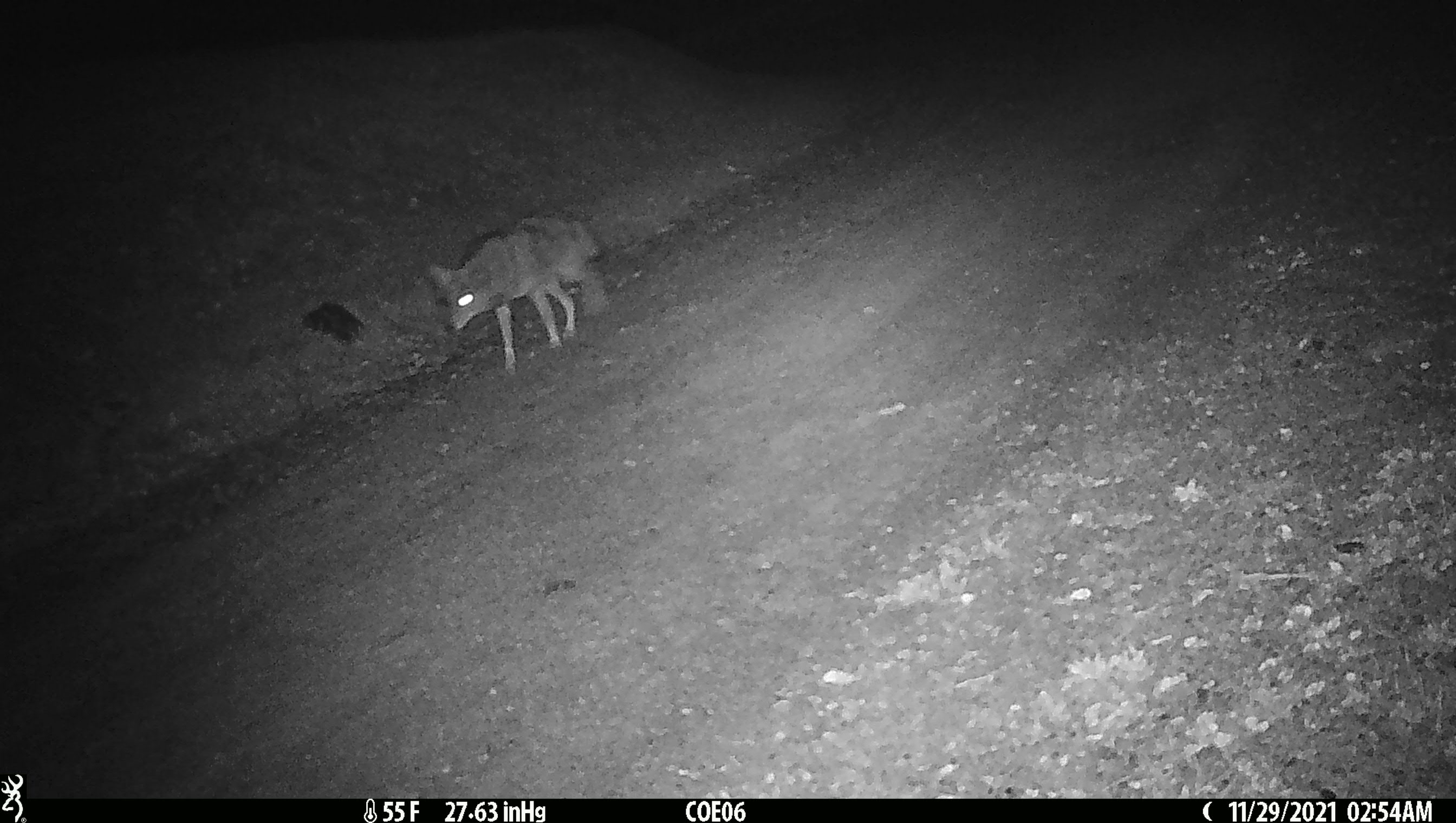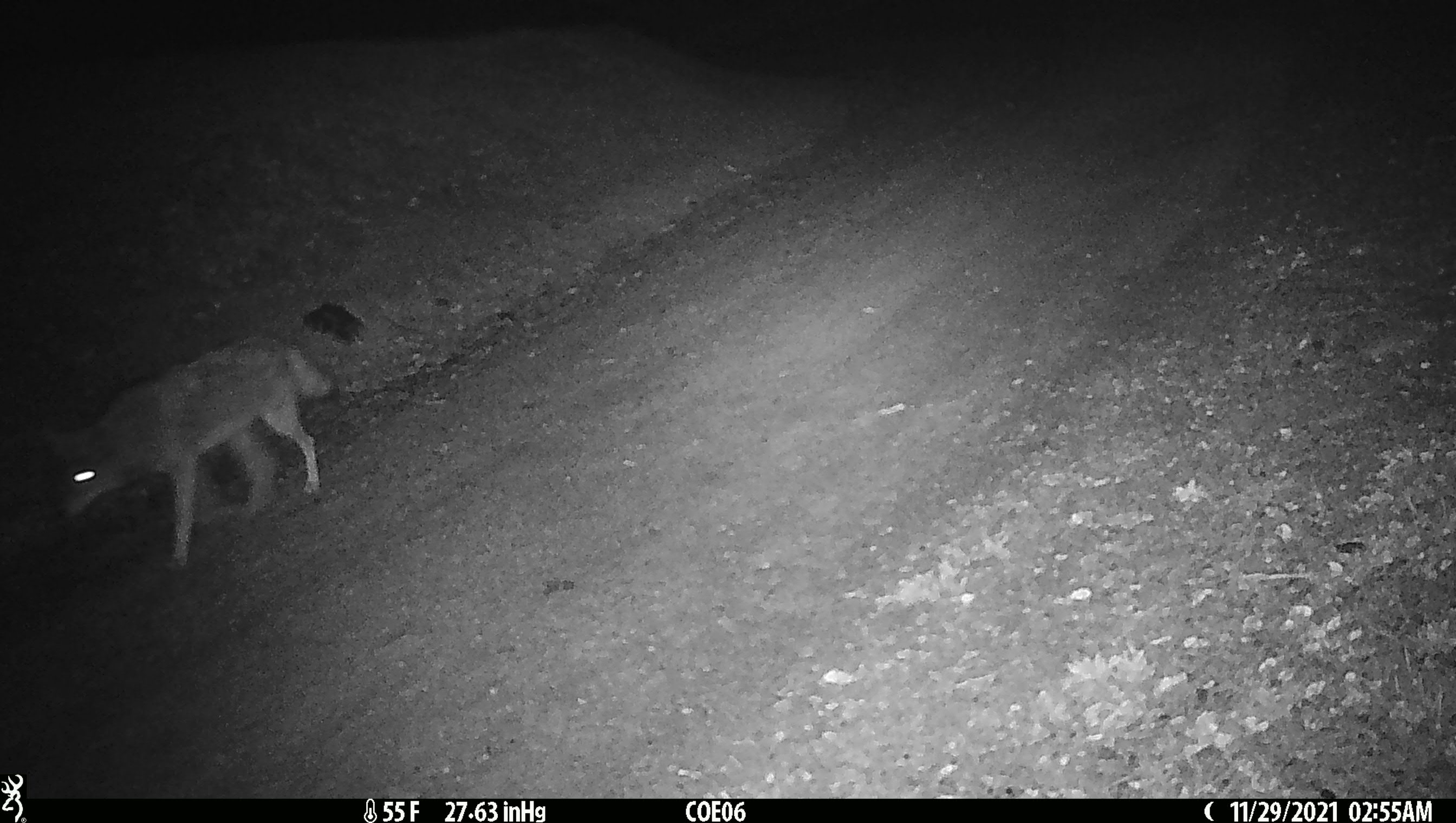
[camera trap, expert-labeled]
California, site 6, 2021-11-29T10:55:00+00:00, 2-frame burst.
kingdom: Animalia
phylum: Chordata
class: Mammalia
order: Carnivora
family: Canidae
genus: Canis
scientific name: Canis latrans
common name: coyote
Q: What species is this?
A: Coyote (Canis latrans).